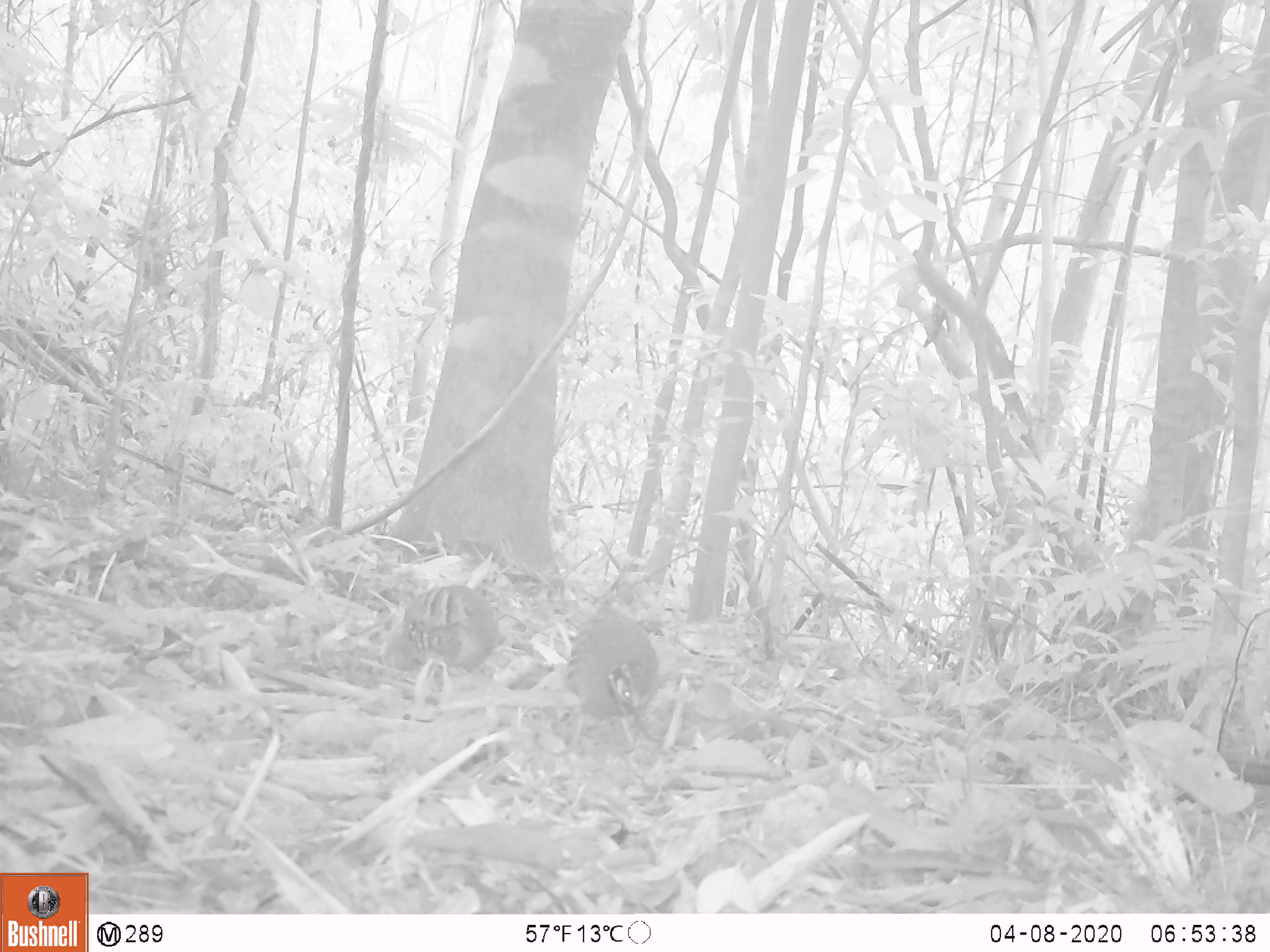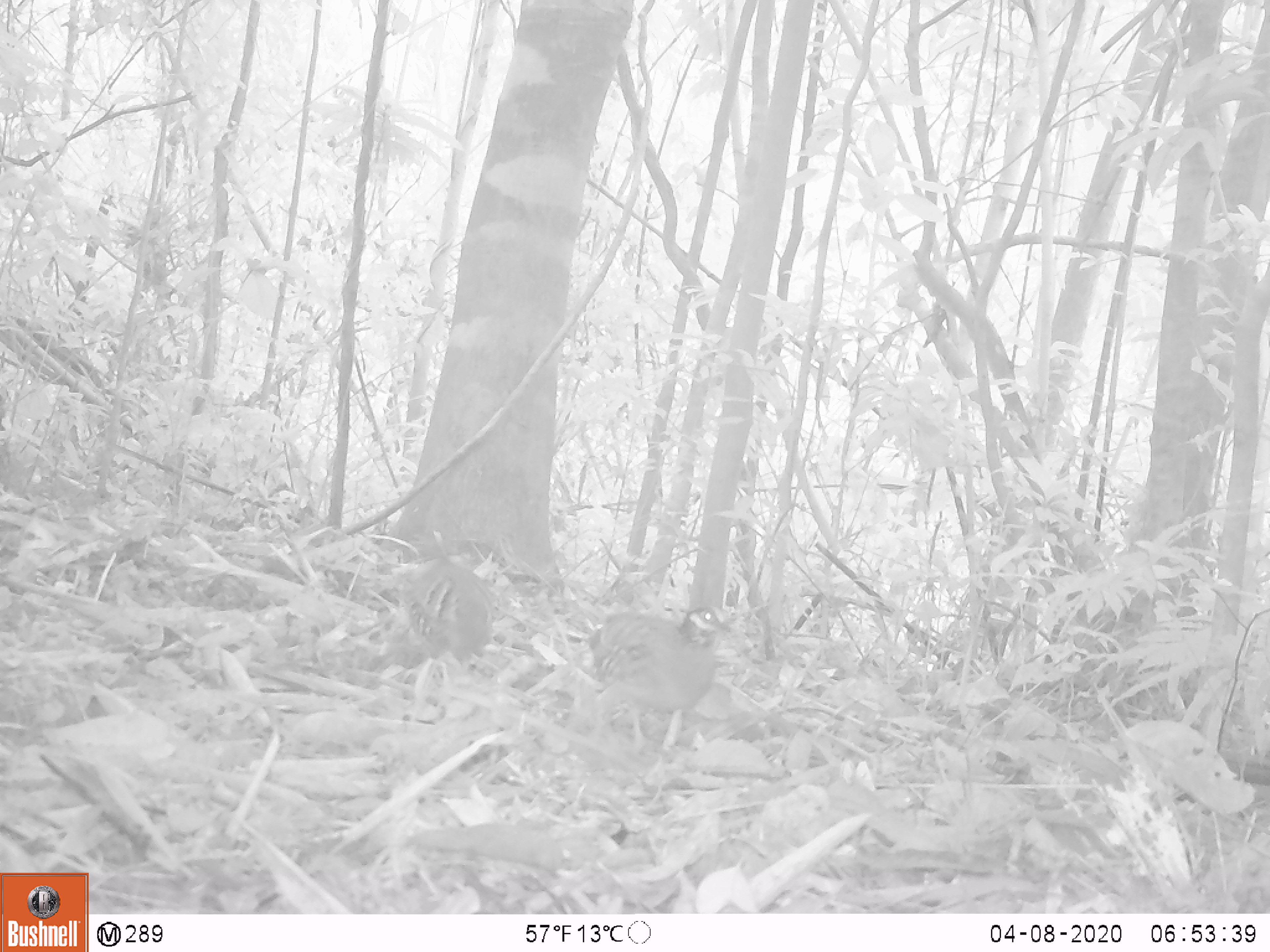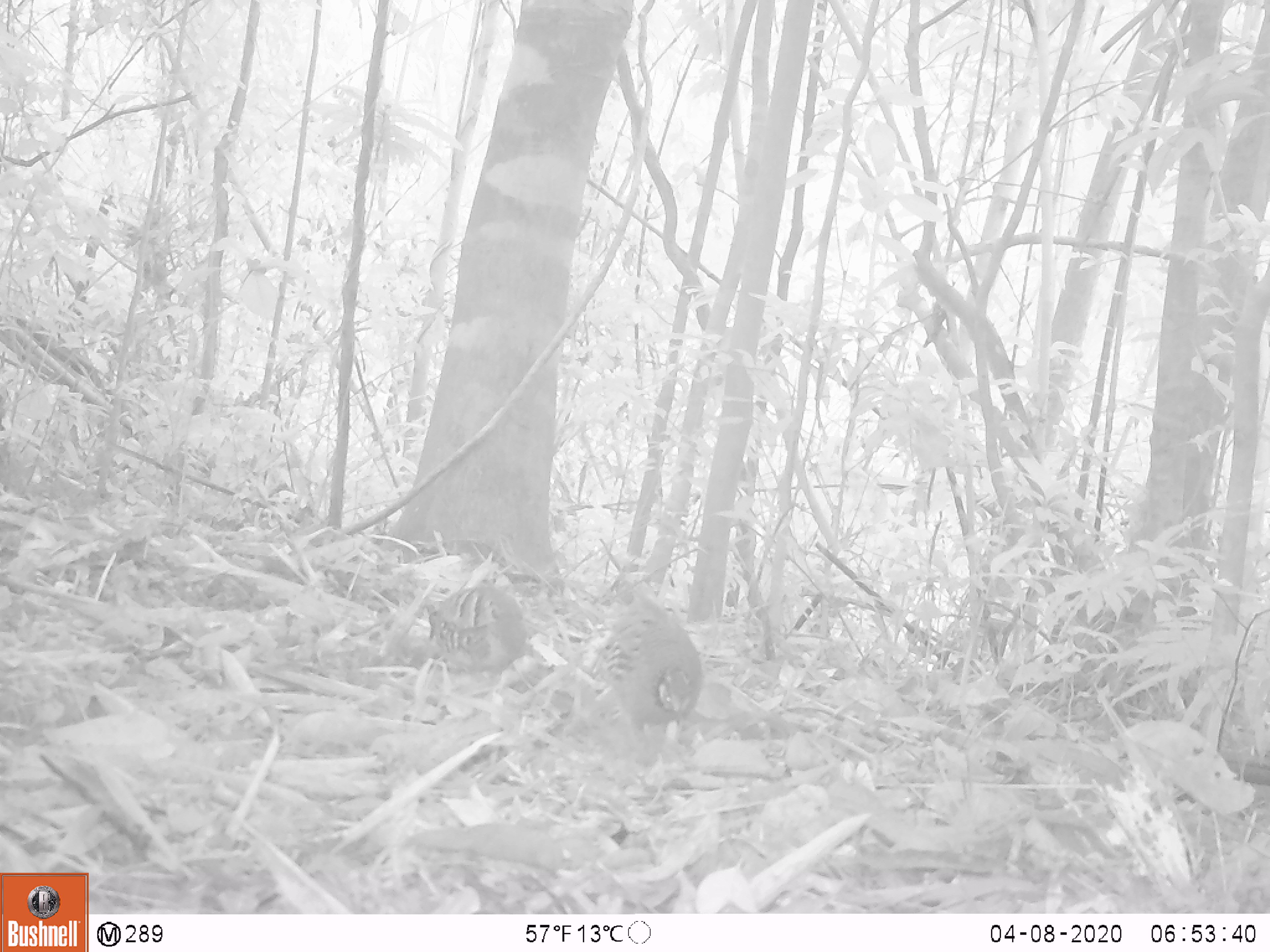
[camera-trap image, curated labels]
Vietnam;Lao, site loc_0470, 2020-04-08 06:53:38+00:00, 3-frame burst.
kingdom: Animalia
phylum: Chordata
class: Aves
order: Galliformes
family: Phasianidae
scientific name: Phasianidae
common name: partridge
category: unidentified partridge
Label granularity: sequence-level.